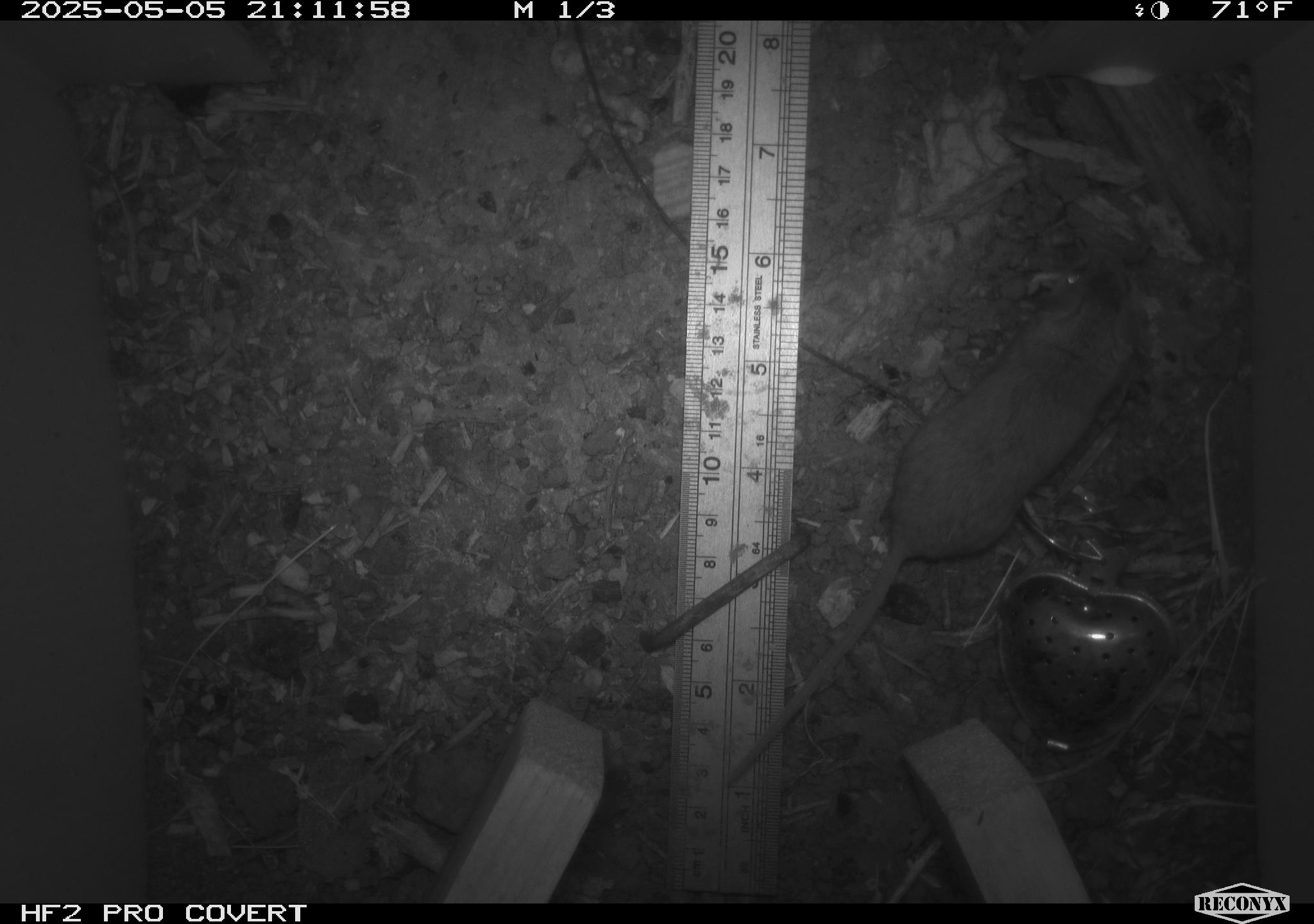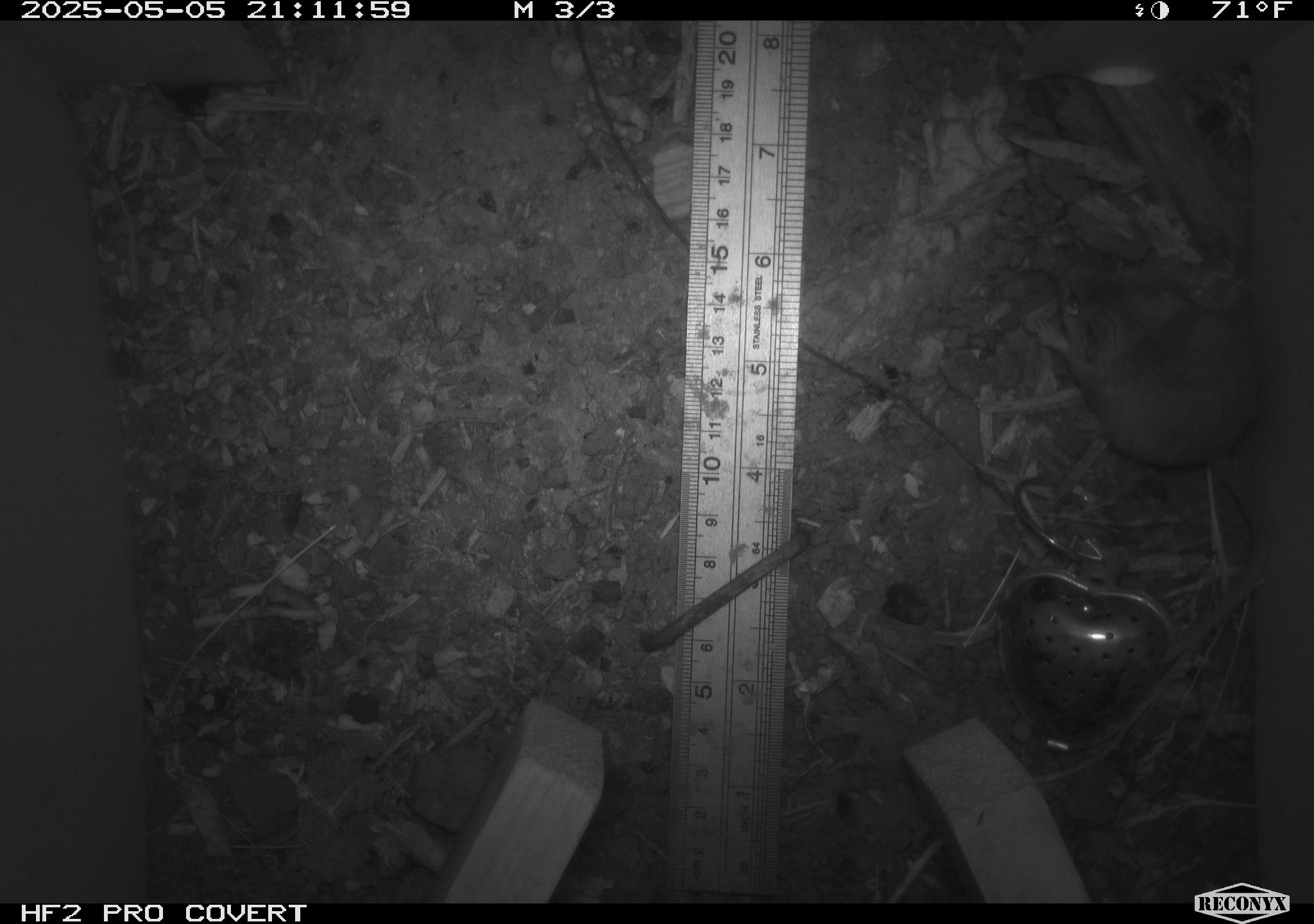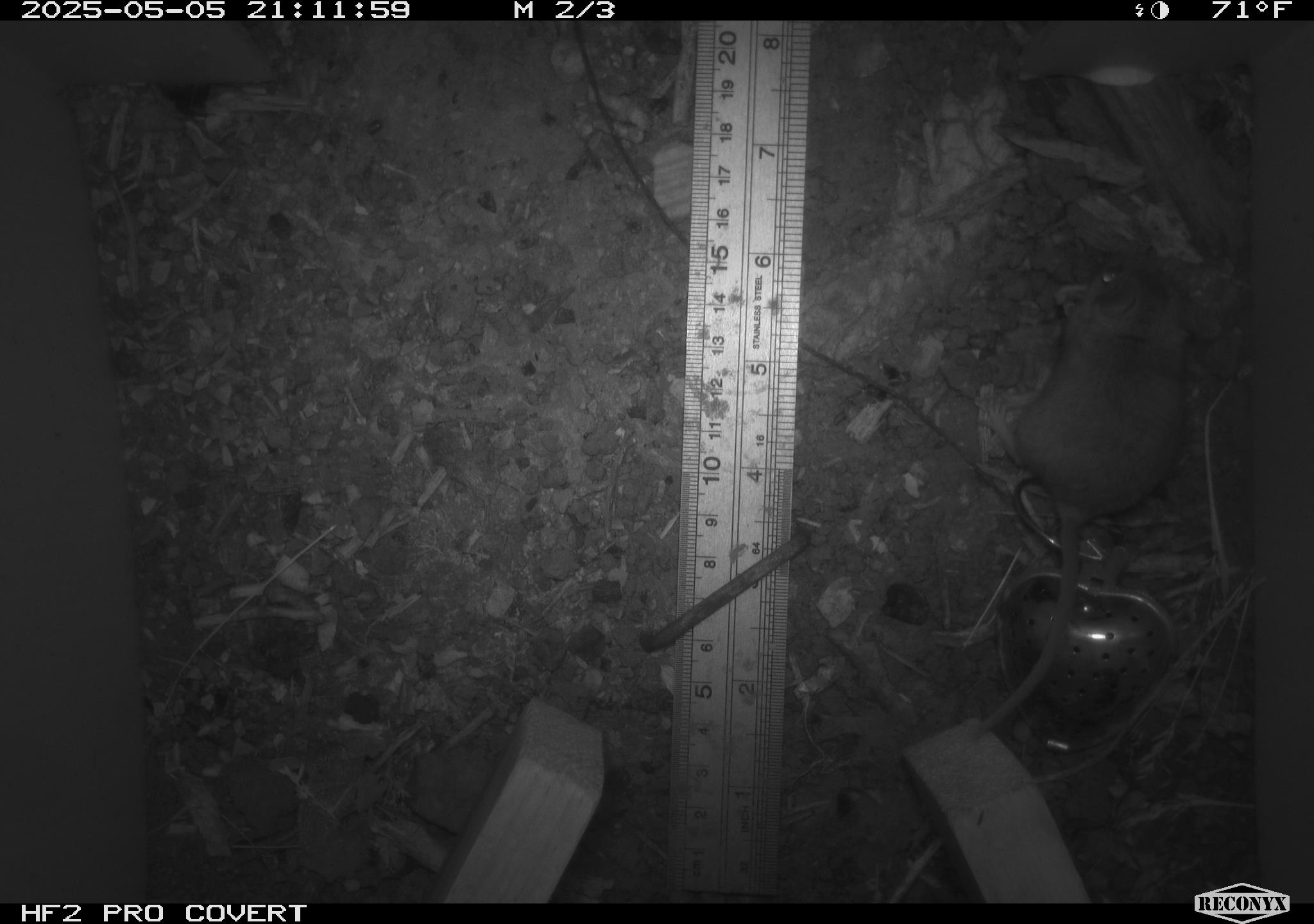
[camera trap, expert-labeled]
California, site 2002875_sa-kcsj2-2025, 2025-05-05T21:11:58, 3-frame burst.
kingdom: Animalia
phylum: Chordata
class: Mammalia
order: Rodentia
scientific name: Rodentia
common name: rodent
Rodent (Rodentia).